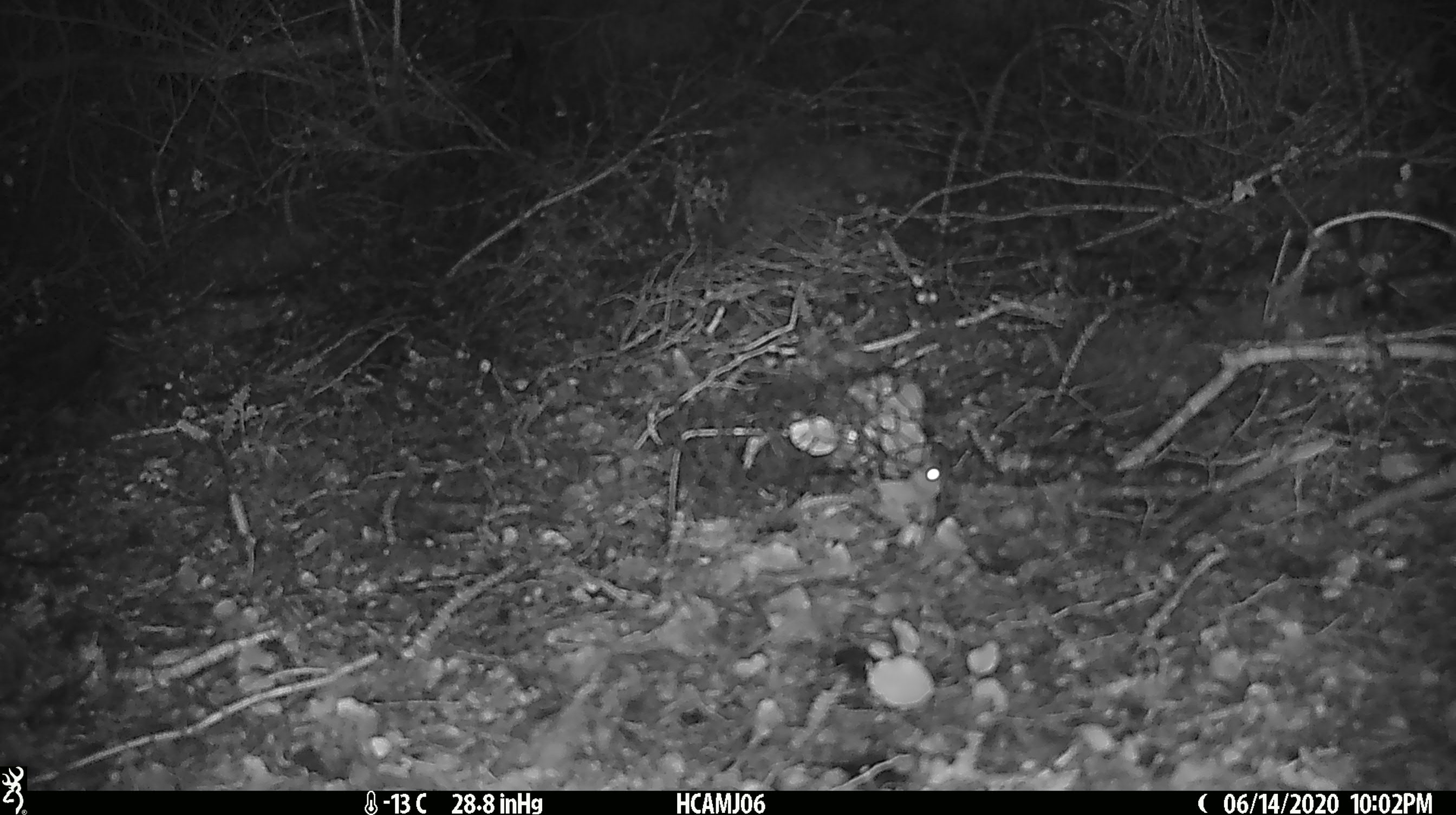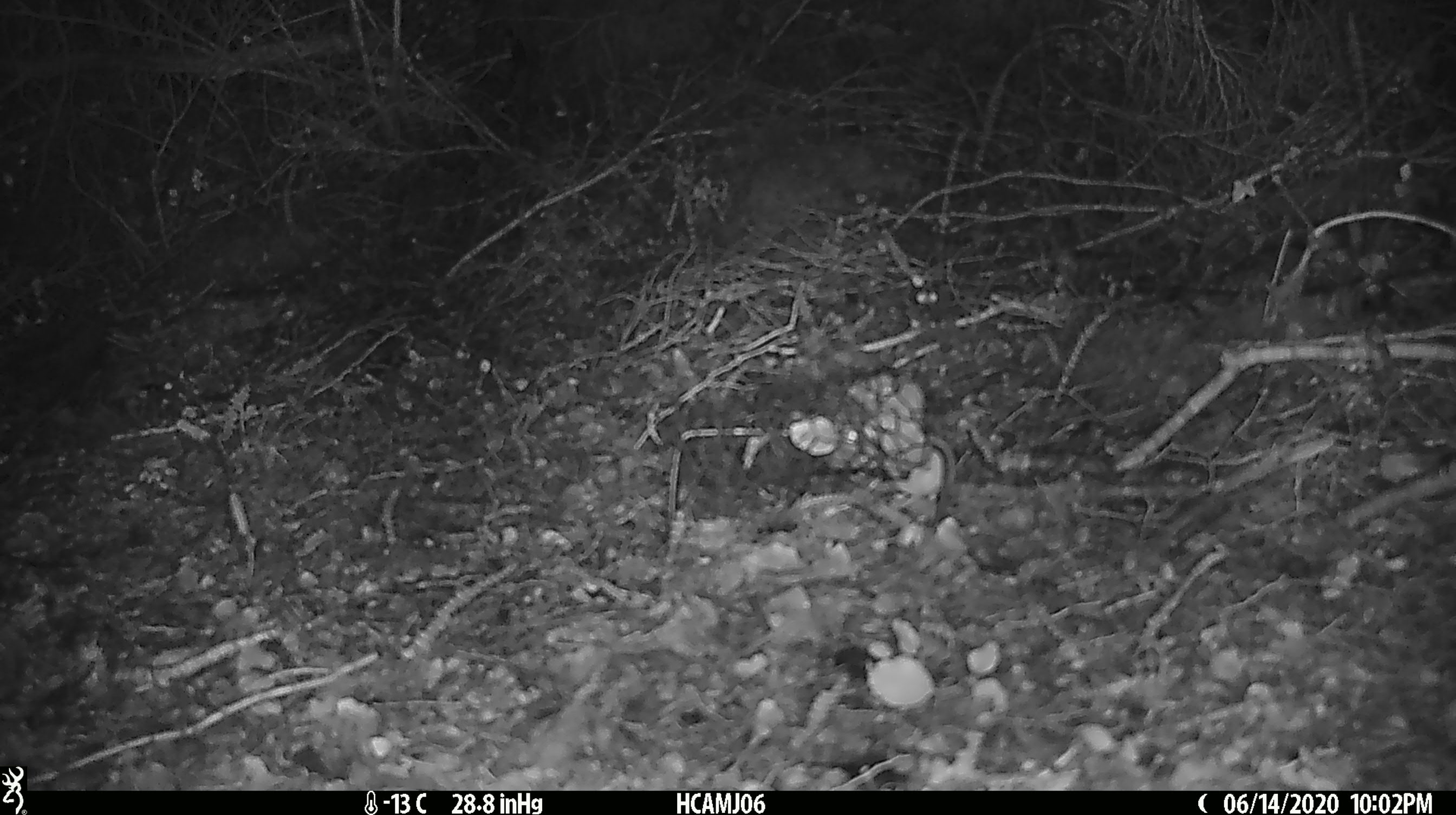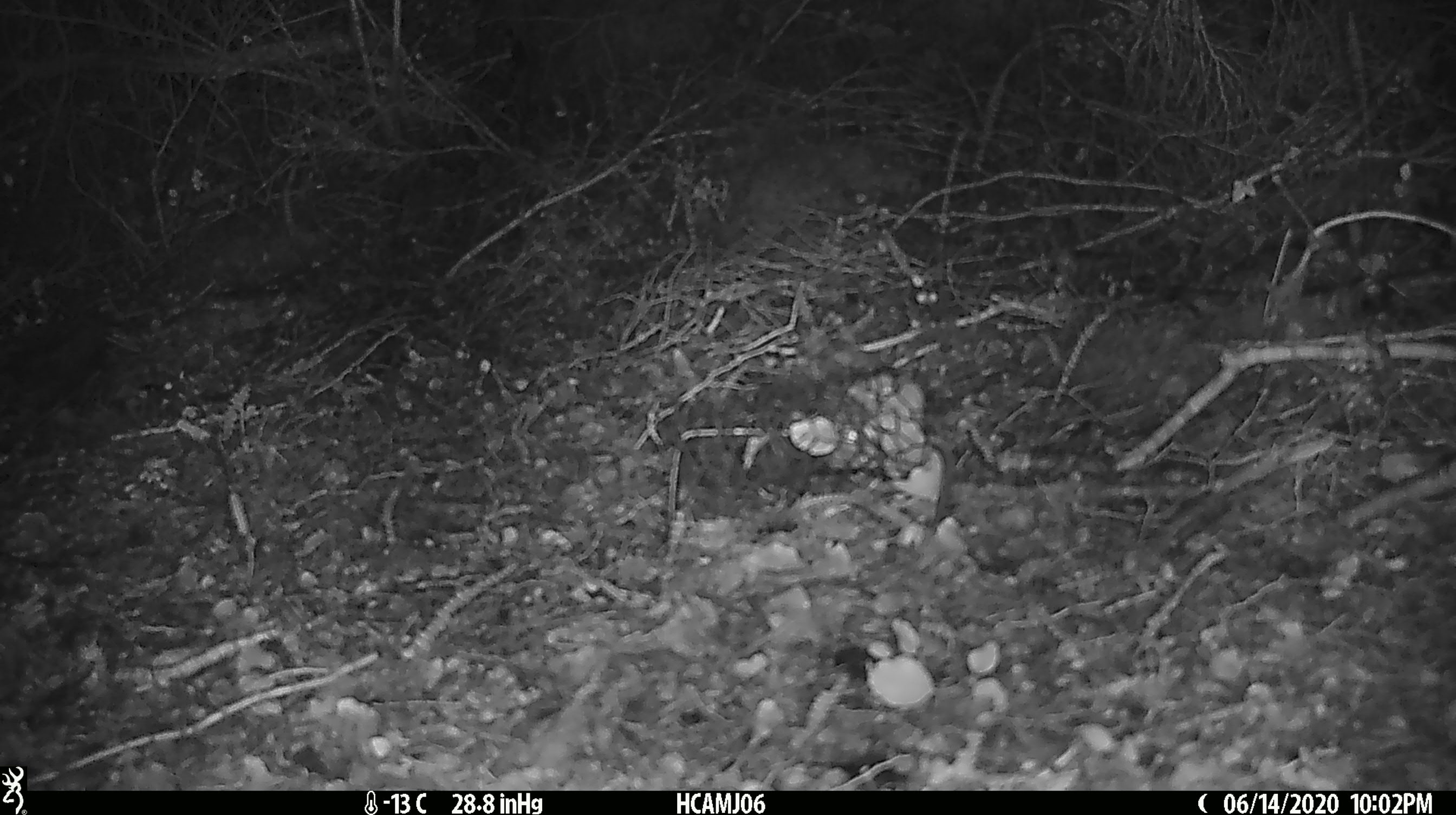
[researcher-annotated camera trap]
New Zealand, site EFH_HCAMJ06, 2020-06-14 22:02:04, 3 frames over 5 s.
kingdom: Animalia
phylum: Chordata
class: Mammalia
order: Rodentia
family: Muridae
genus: Mus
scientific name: Mus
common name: mouse